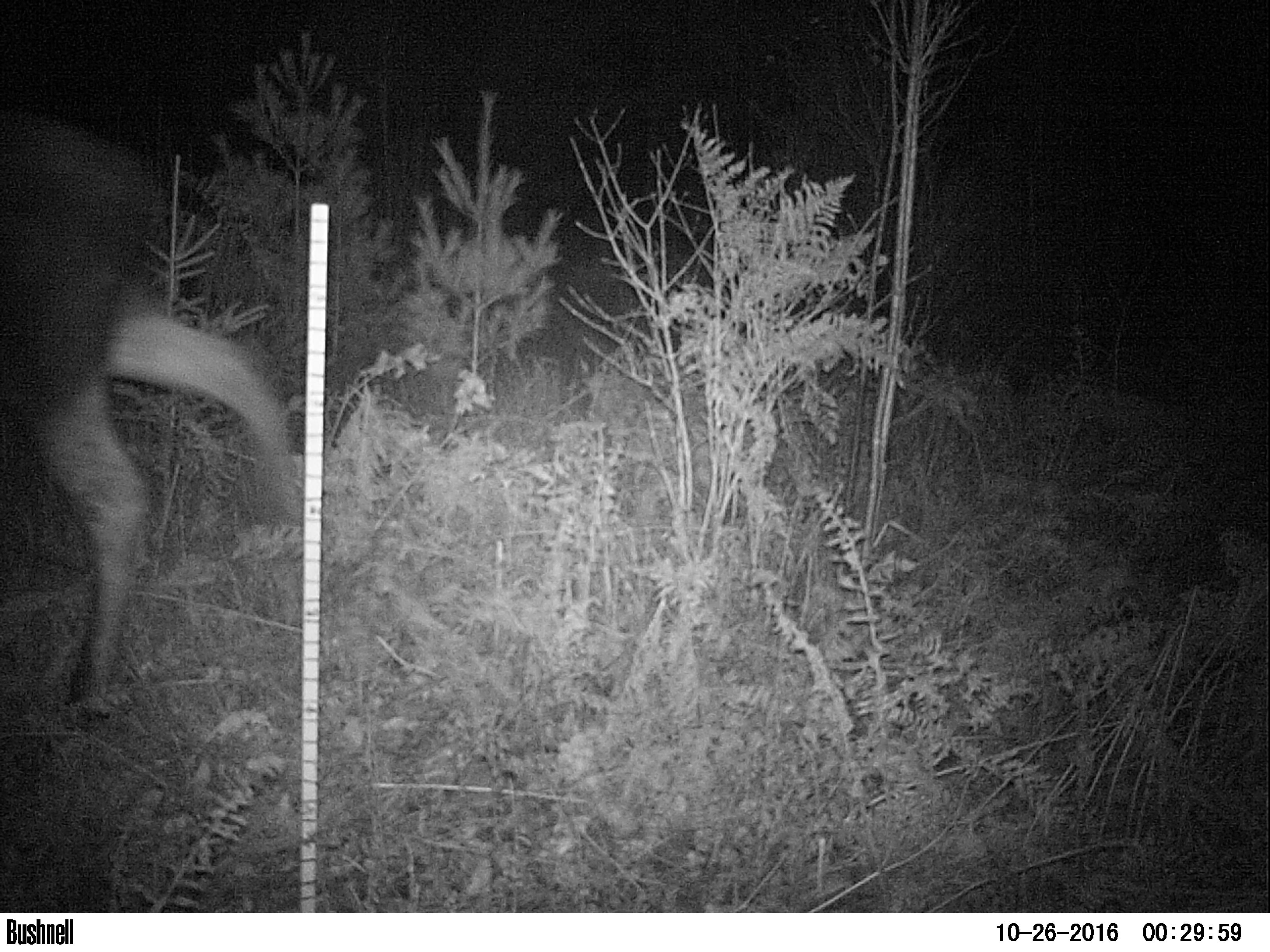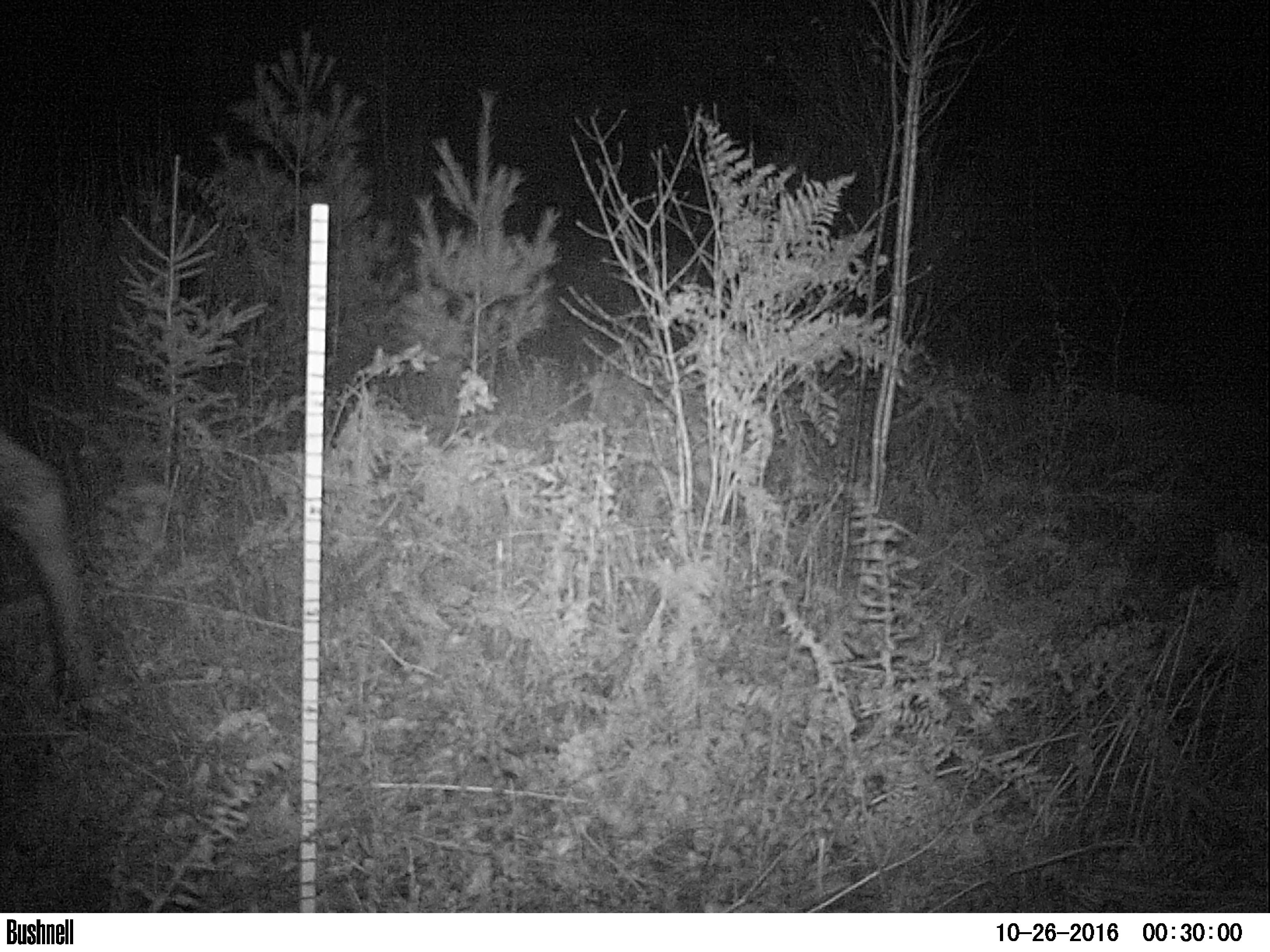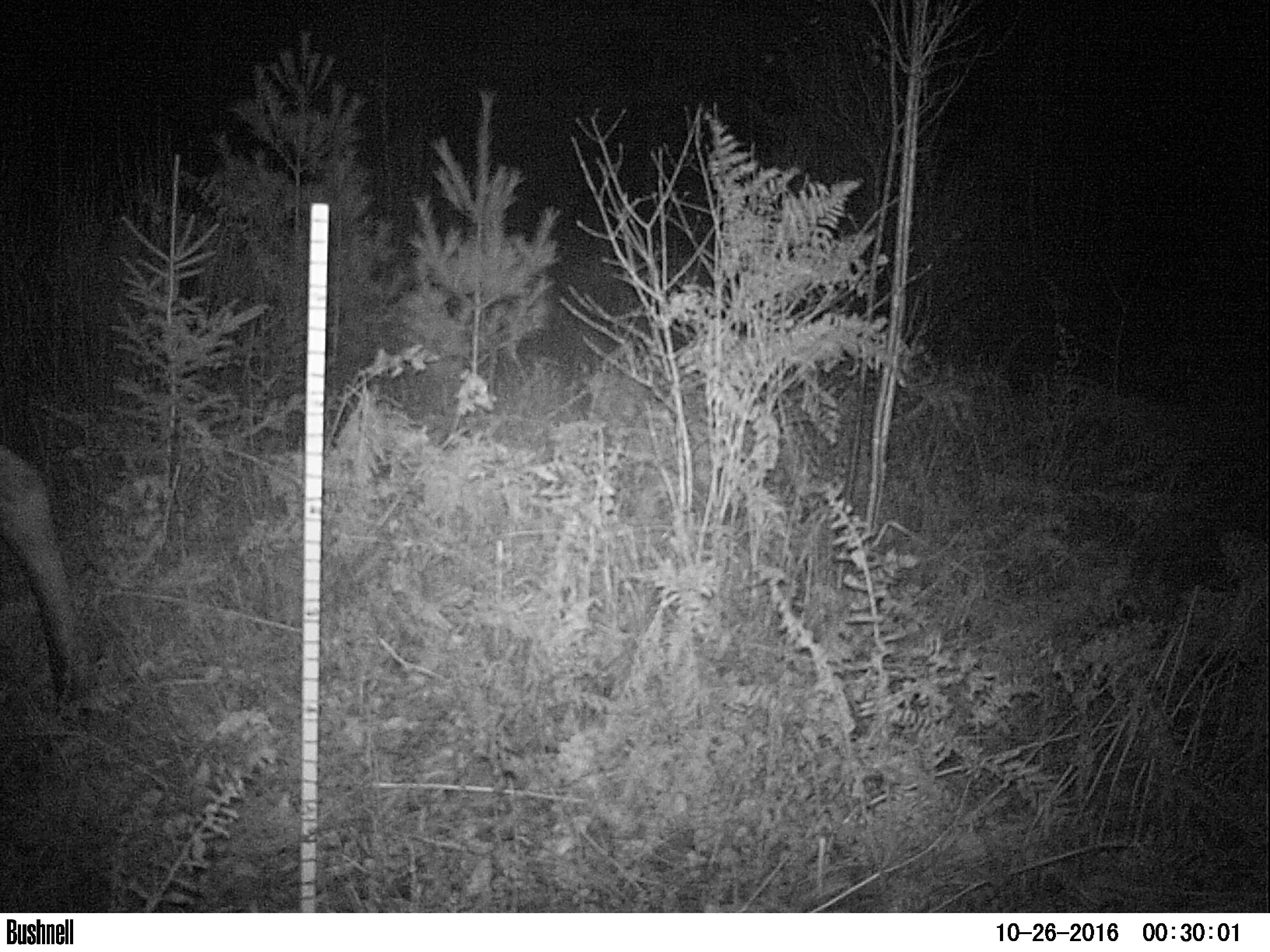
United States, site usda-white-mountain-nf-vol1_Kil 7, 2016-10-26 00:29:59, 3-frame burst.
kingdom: Animalia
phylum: Chordata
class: Mammalia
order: Artiodactyla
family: Cervidae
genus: Alces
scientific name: Alces alces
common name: moose